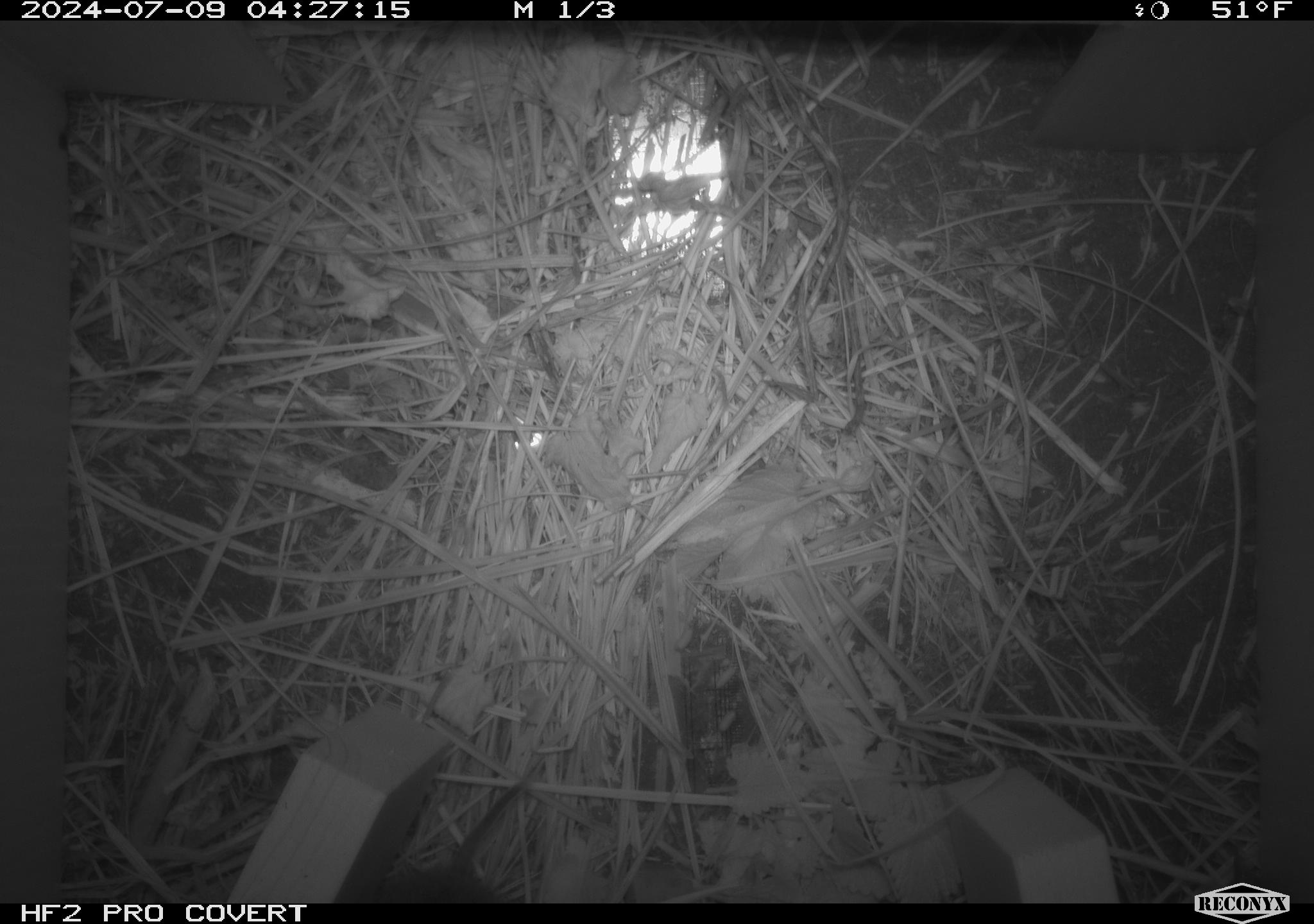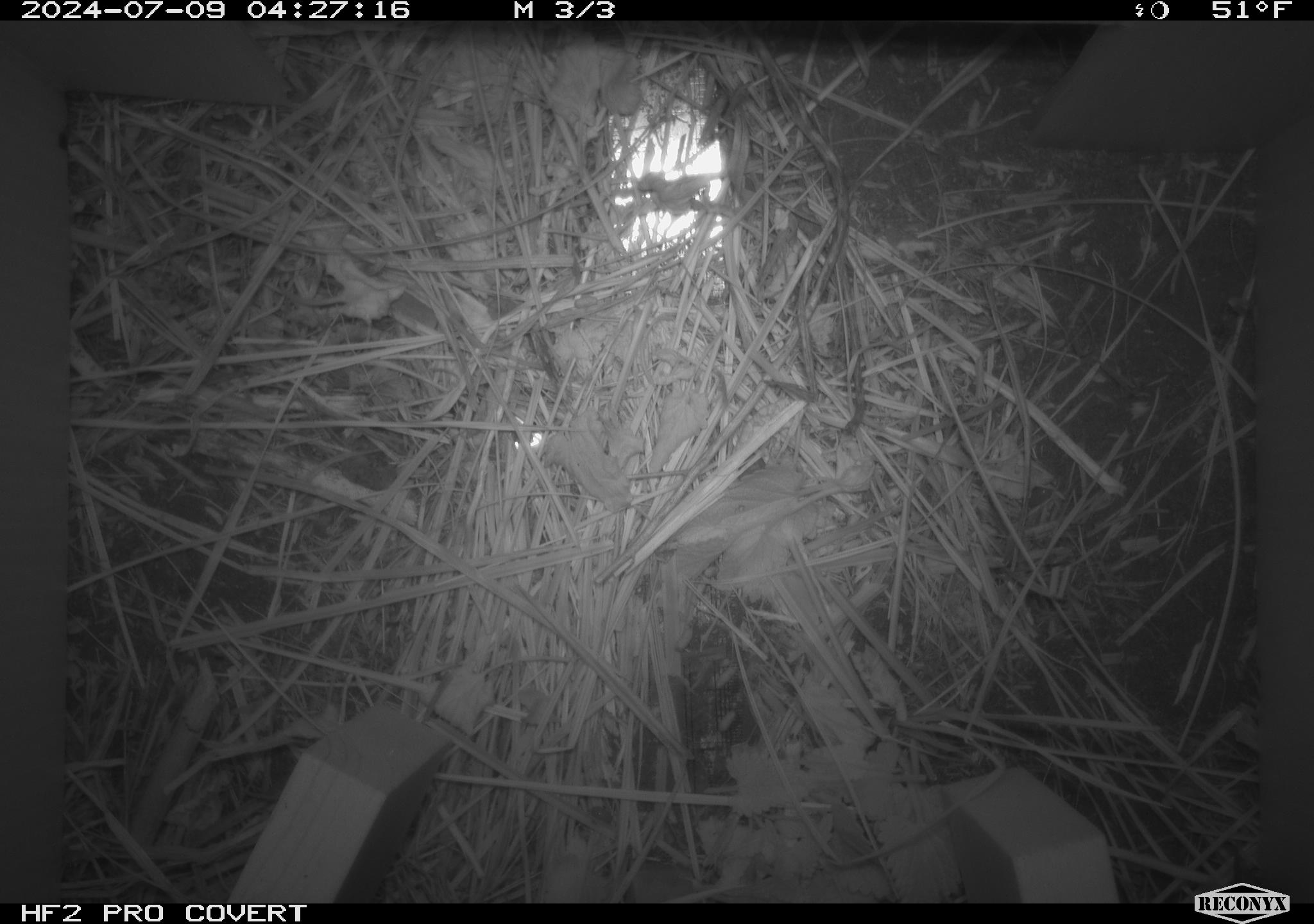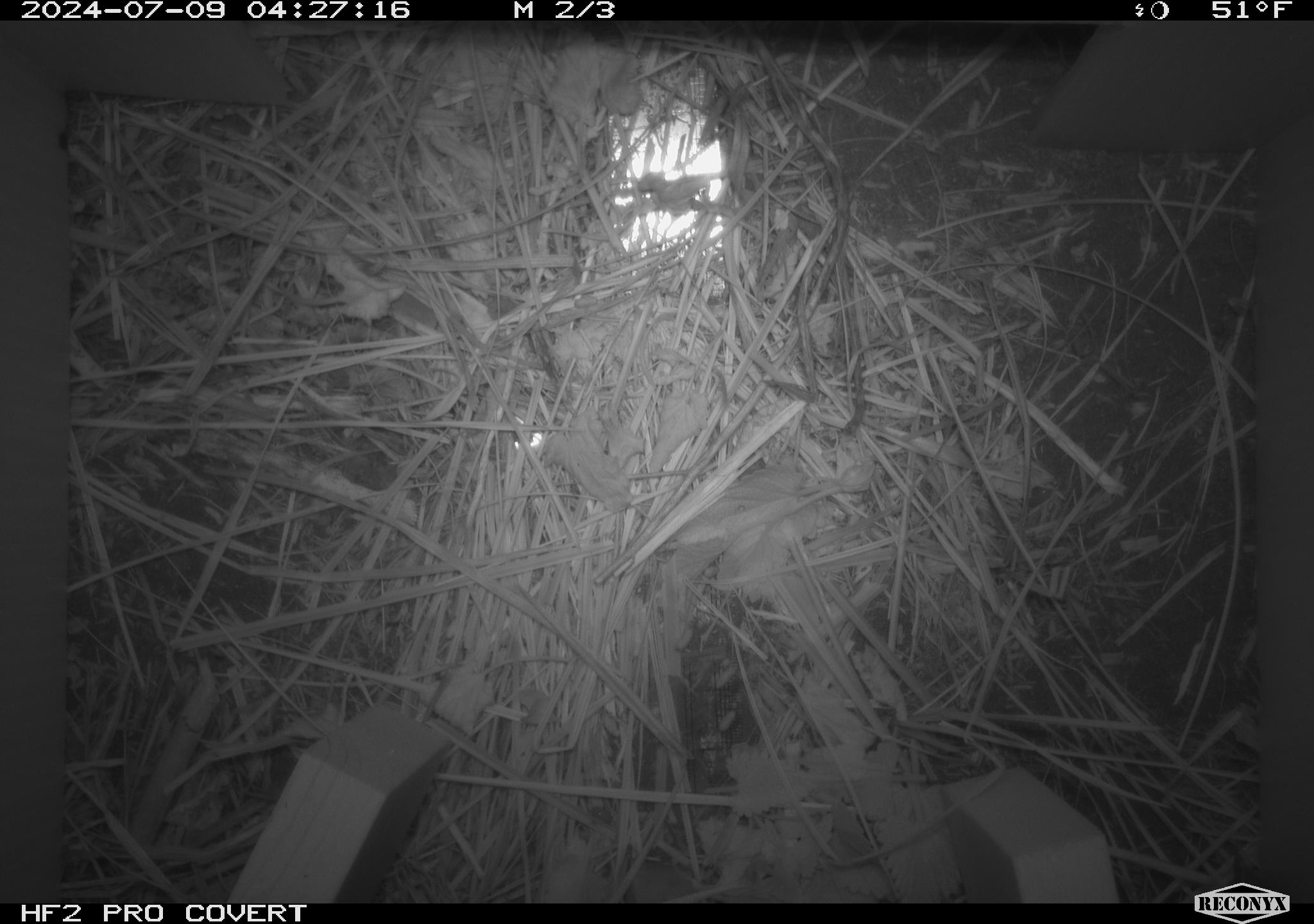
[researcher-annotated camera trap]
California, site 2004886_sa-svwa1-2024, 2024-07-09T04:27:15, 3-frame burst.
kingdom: Animalia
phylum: Chordata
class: Mammalia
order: Rodentia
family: Cricetidae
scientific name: Arvicolinae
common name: voles, lemmings, and muskrats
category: arvicolinae subfamily